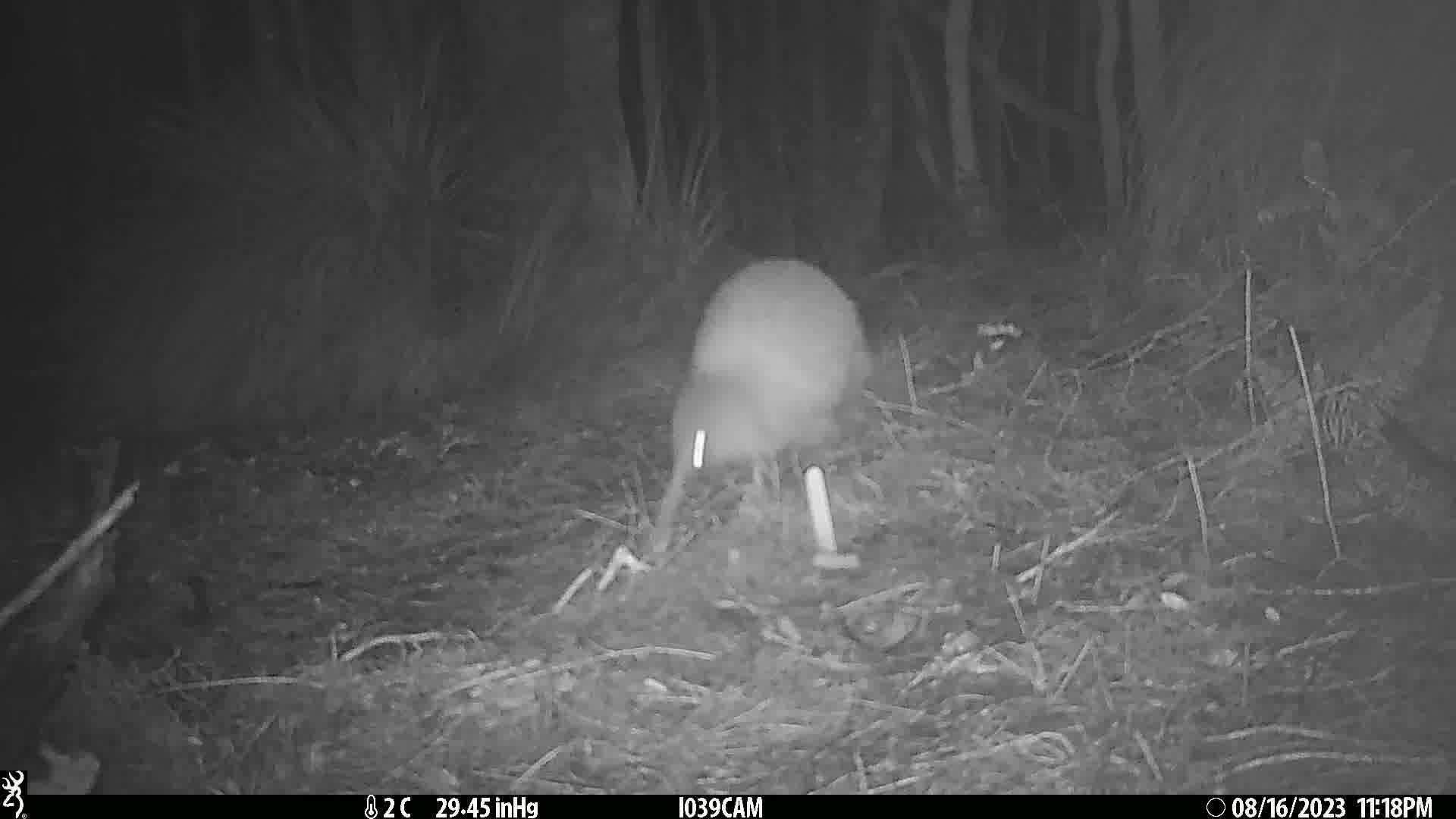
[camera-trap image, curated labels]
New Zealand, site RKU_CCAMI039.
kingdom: Animalia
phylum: Chordata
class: Aves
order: Apterygiformes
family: Apterygidae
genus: Apteryx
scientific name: Apteryx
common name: kiwi